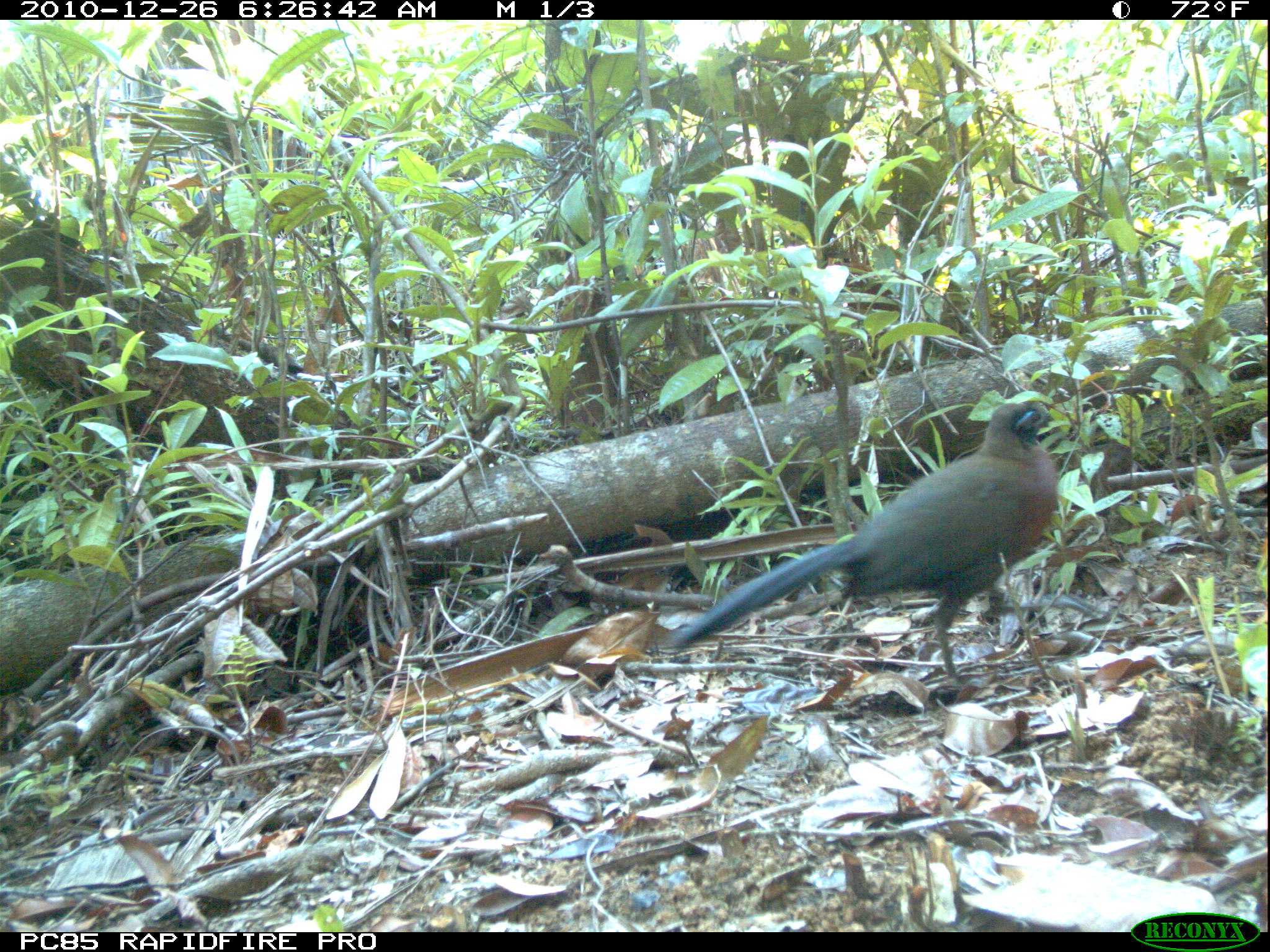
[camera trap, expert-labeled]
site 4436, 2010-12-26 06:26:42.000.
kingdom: Animalia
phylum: Chordata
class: Aves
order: Cuculiformes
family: Cuculidae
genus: Coua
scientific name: Coua serriana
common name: red-breasted coua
Coua serriana (red-breasted coua), count 1.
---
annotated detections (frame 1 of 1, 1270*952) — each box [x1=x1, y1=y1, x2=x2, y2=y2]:
coua serriana: [x1=671, y1=399, x2=1056, y2=678]